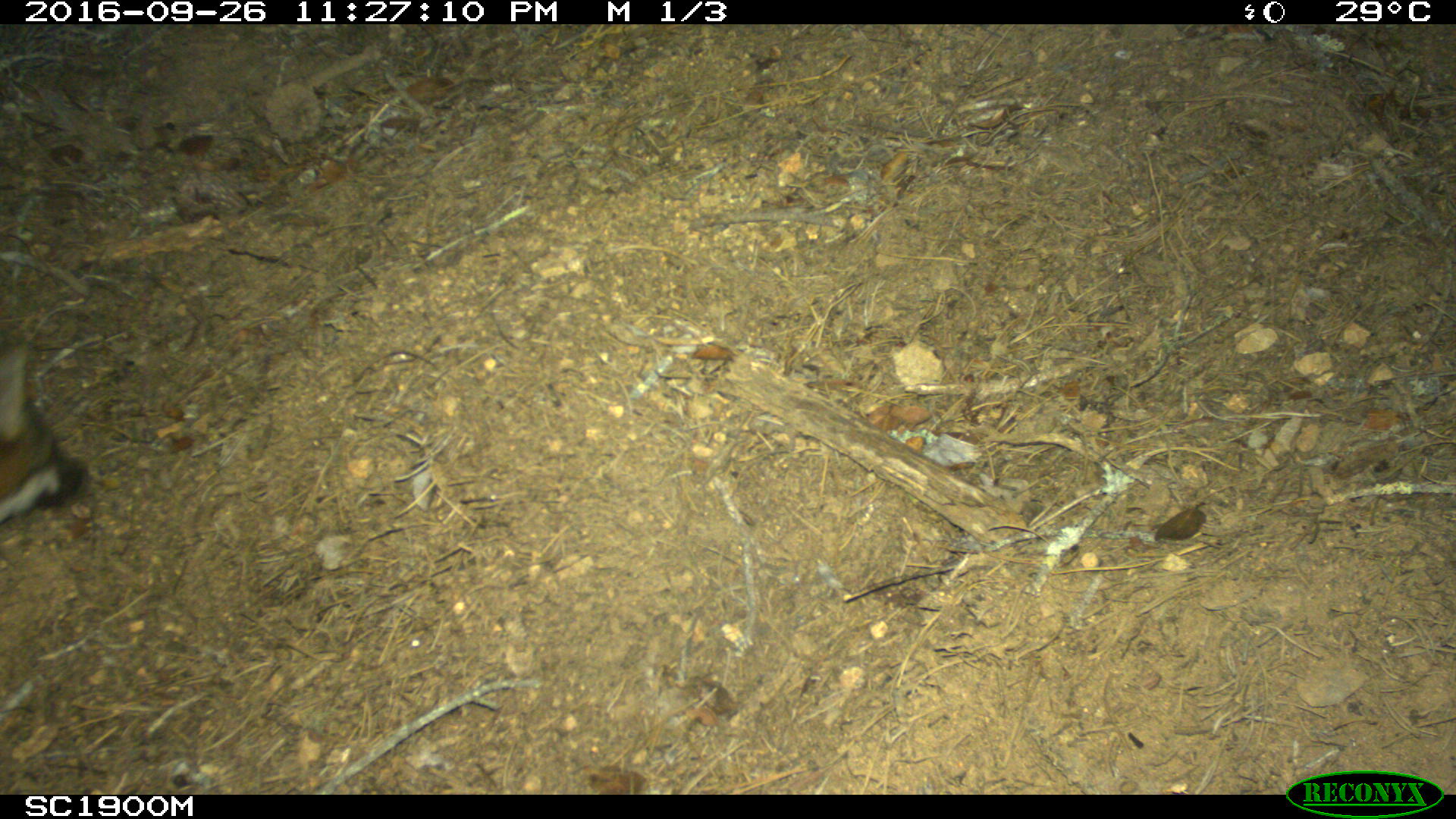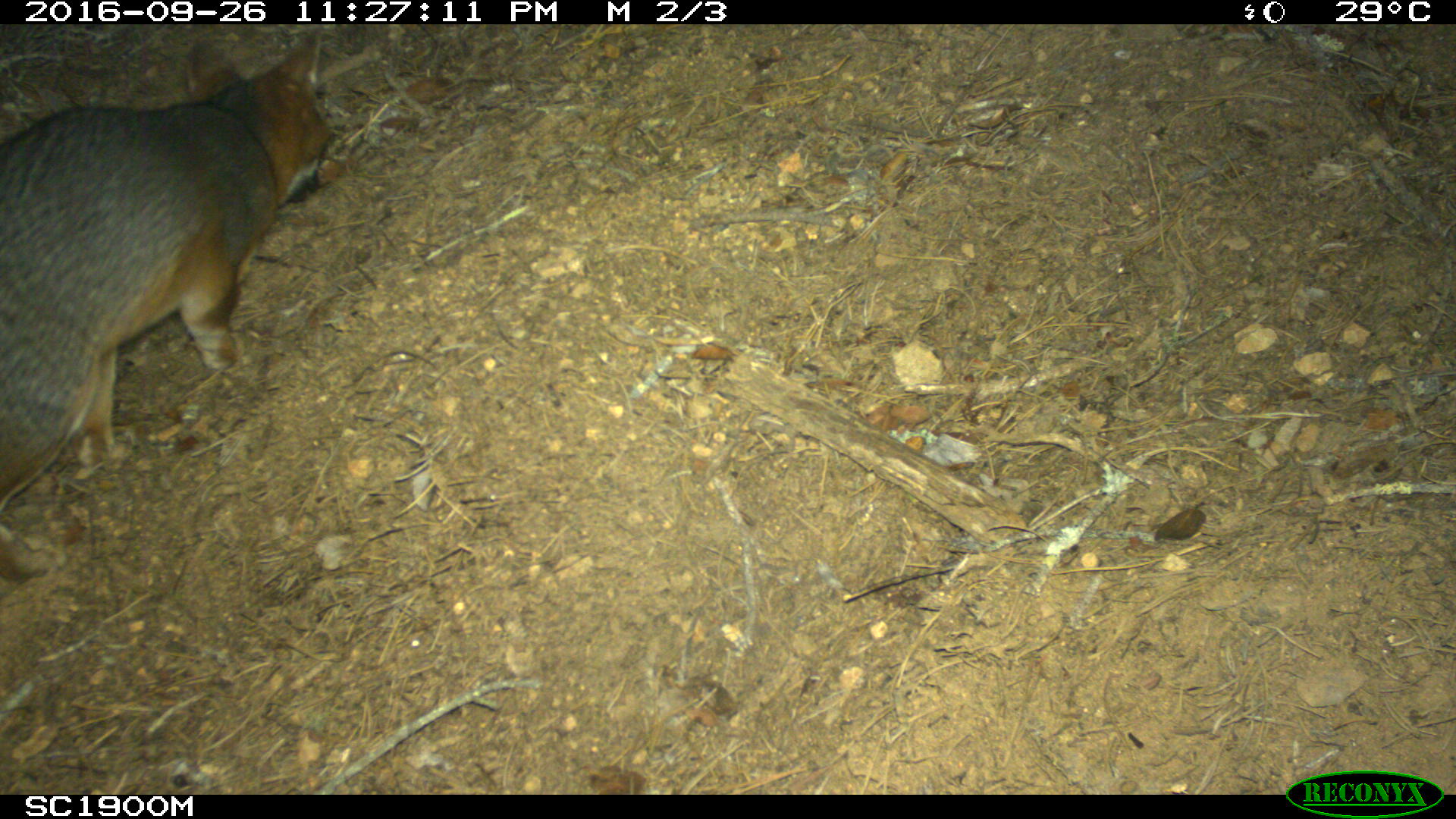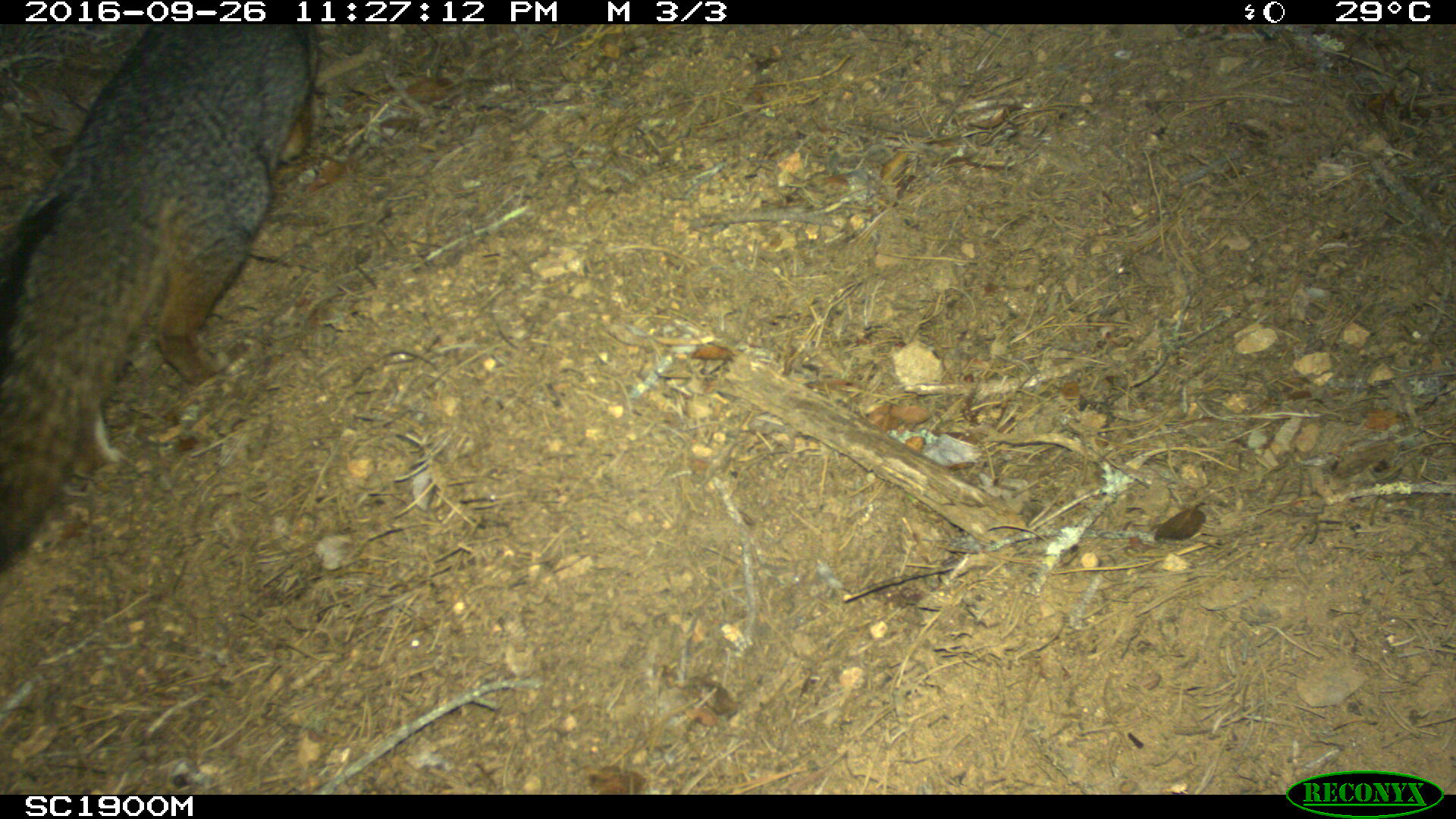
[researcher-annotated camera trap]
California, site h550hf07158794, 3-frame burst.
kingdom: Animalia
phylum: Chordata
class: Mammalia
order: Carnivora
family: Canidae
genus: Urocyon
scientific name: Urocyon littoralis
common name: island fox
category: fox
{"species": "fox (island fox) (Urocyon littoralis)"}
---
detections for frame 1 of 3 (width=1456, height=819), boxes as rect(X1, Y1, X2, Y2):
fox: rect(0, 337, 83, 525)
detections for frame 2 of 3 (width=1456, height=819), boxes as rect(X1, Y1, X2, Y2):
fox: rect(0, 26, 329, 582)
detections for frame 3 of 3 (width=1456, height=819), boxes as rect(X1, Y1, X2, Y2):
fox: rect(0, 24, 321, 578)